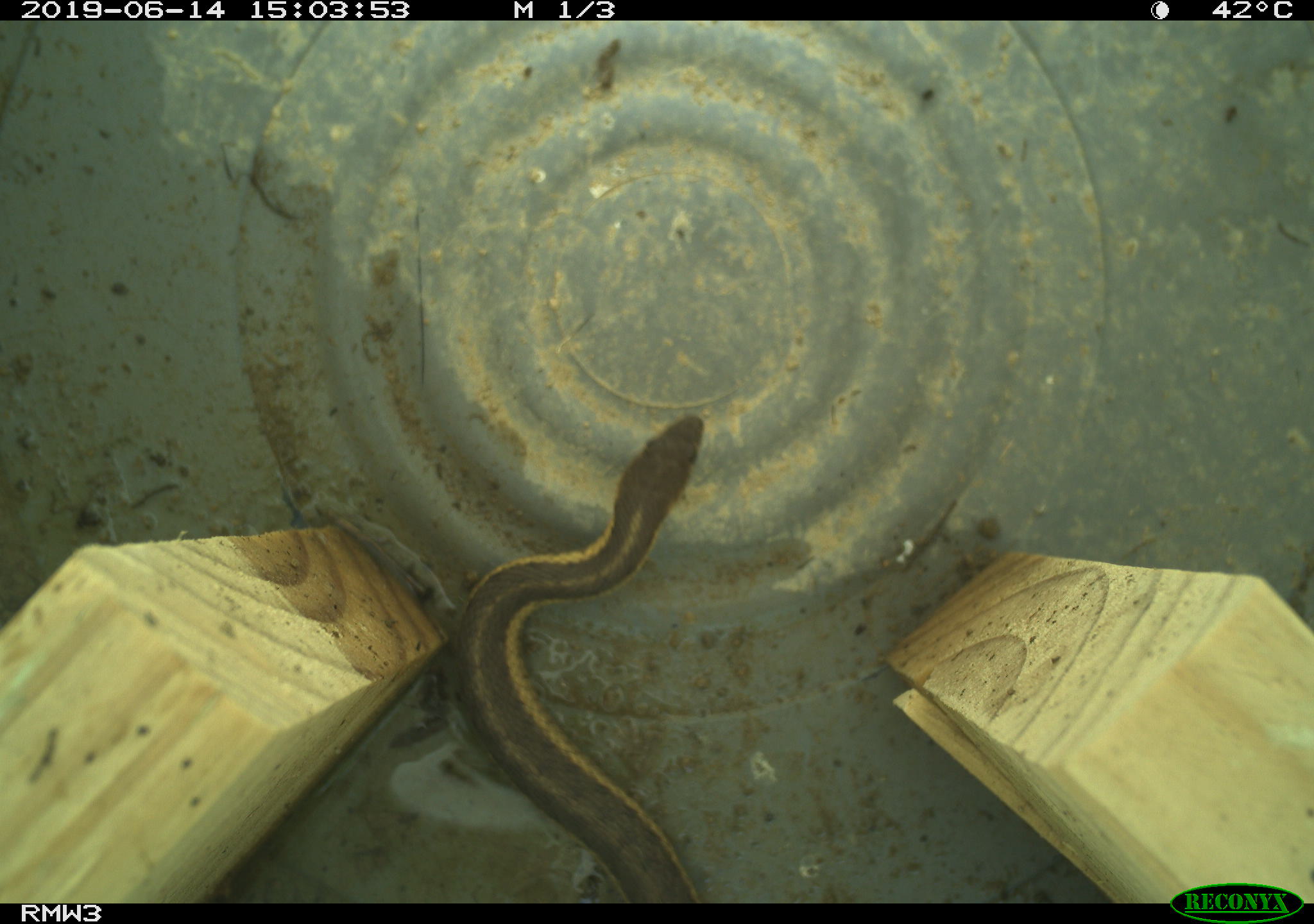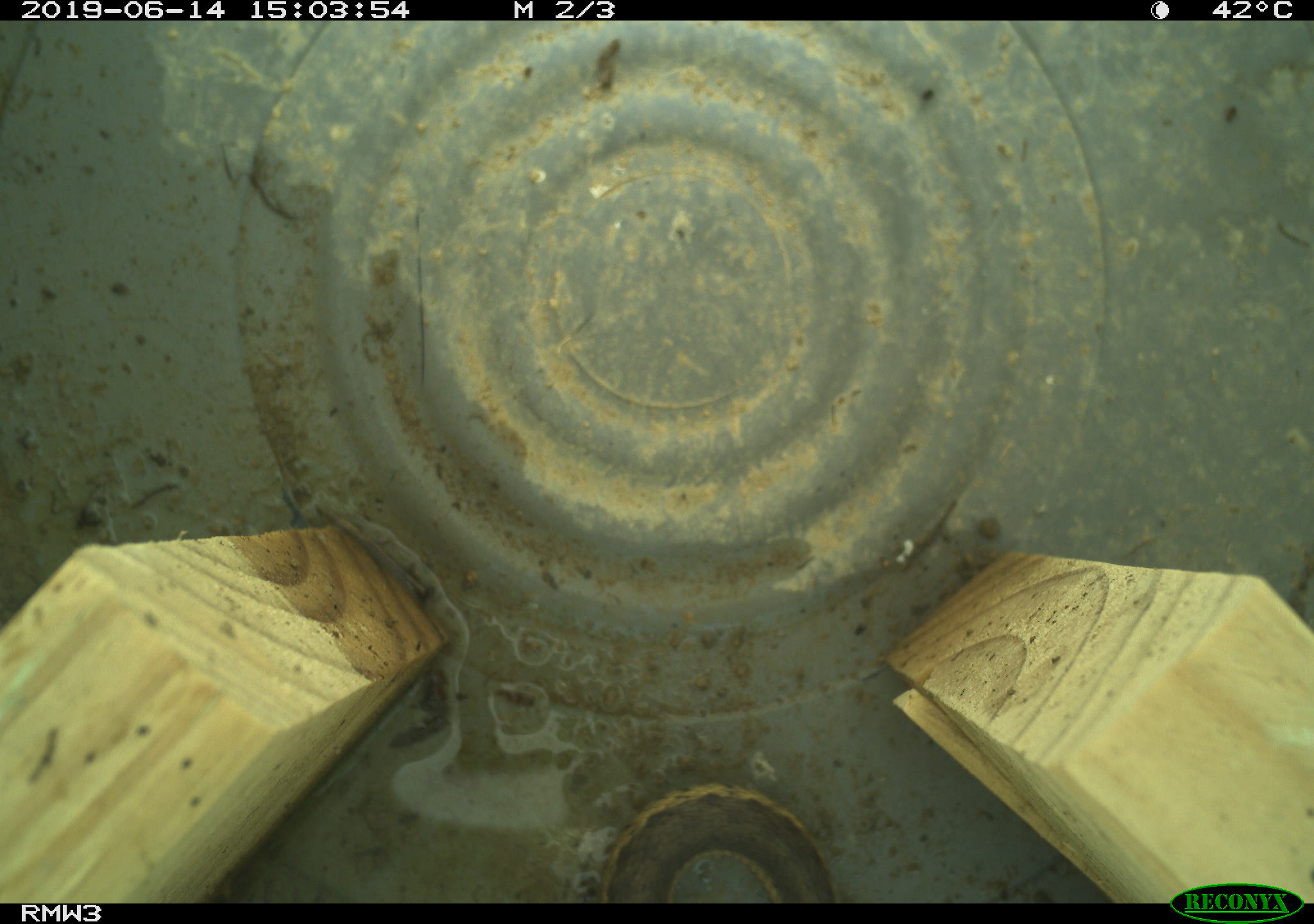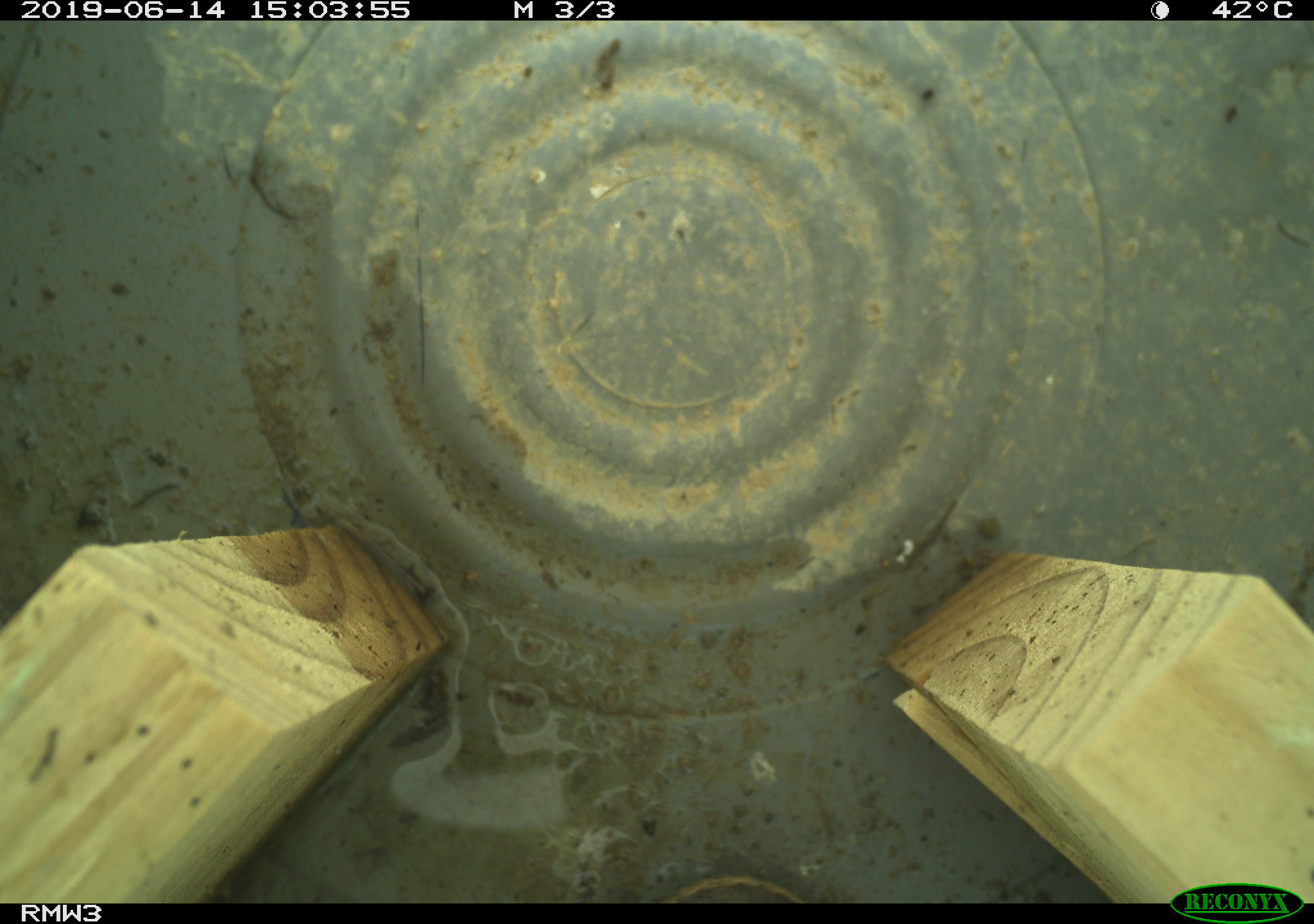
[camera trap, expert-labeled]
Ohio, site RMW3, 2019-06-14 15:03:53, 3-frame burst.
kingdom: Animalia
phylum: Chordata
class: Reptilia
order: Squamata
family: Colubridae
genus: Thamnophis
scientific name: Thamnophis sirtalis sirtalis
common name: eastern gartersnake